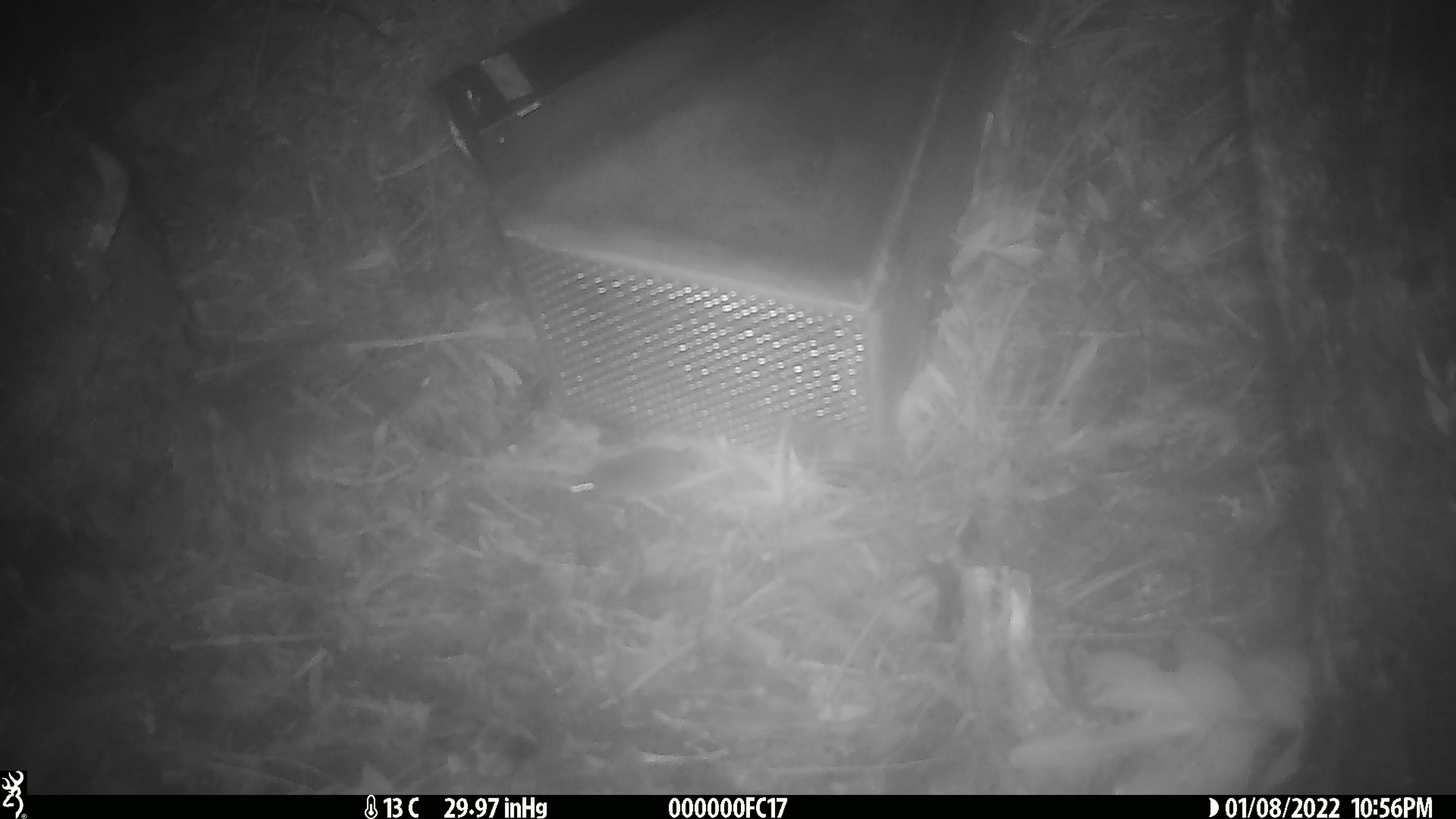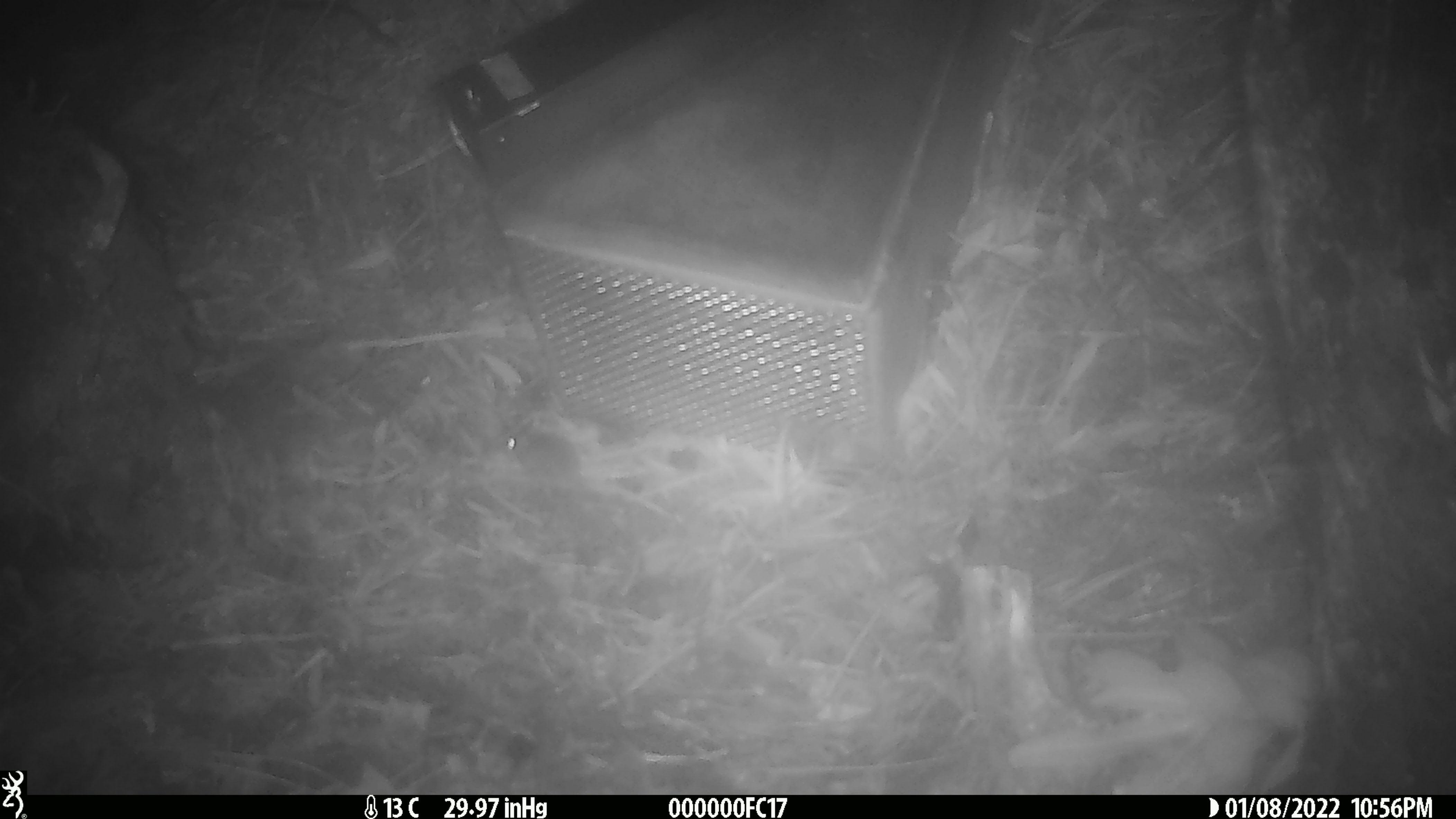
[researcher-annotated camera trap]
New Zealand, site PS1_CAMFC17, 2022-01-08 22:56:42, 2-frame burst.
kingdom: Animalia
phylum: Chordata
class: Mammalia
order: Rodentia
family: Muridae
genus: Mus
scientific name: Mus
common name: mouse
Mouse (Mus).